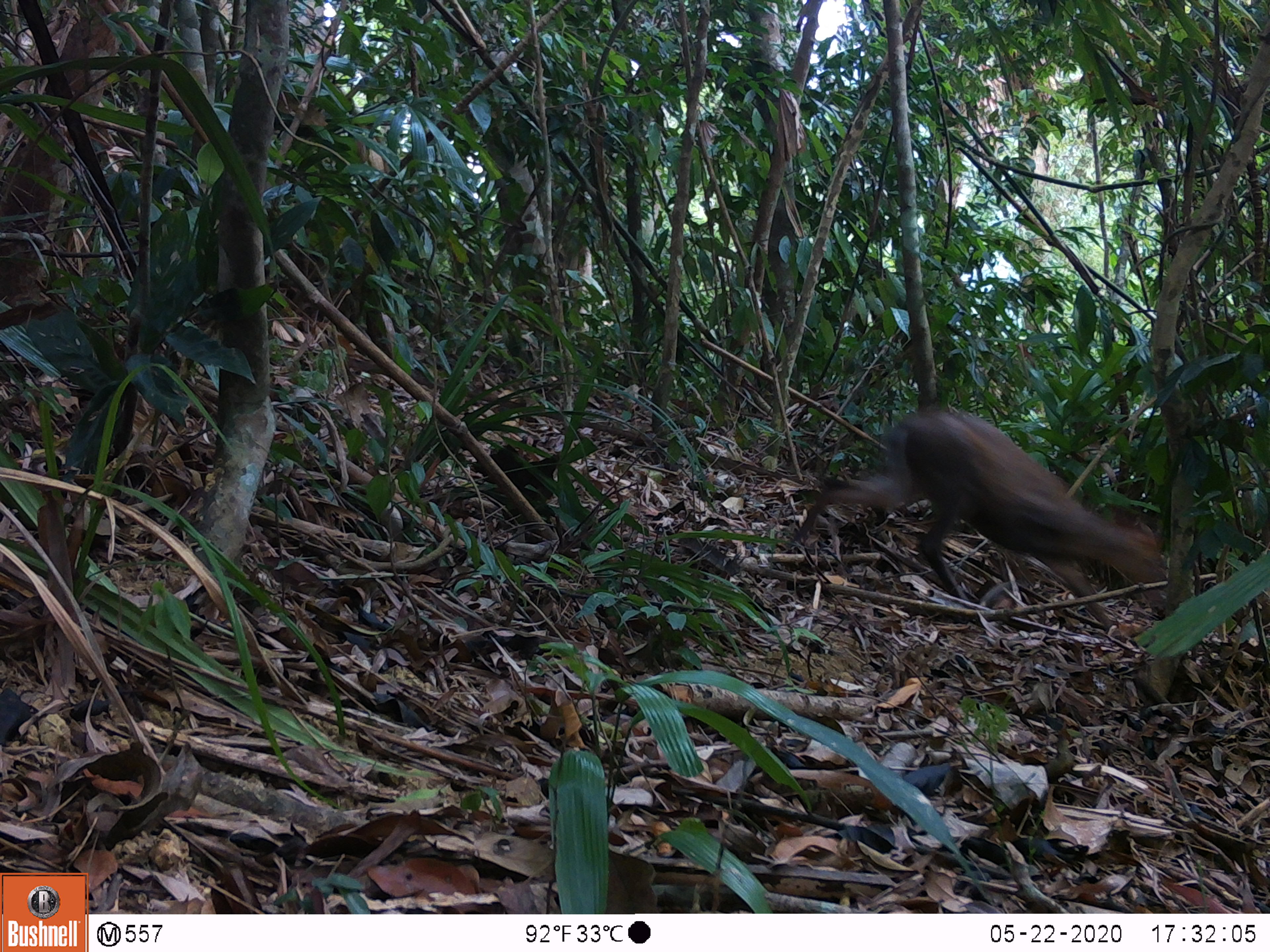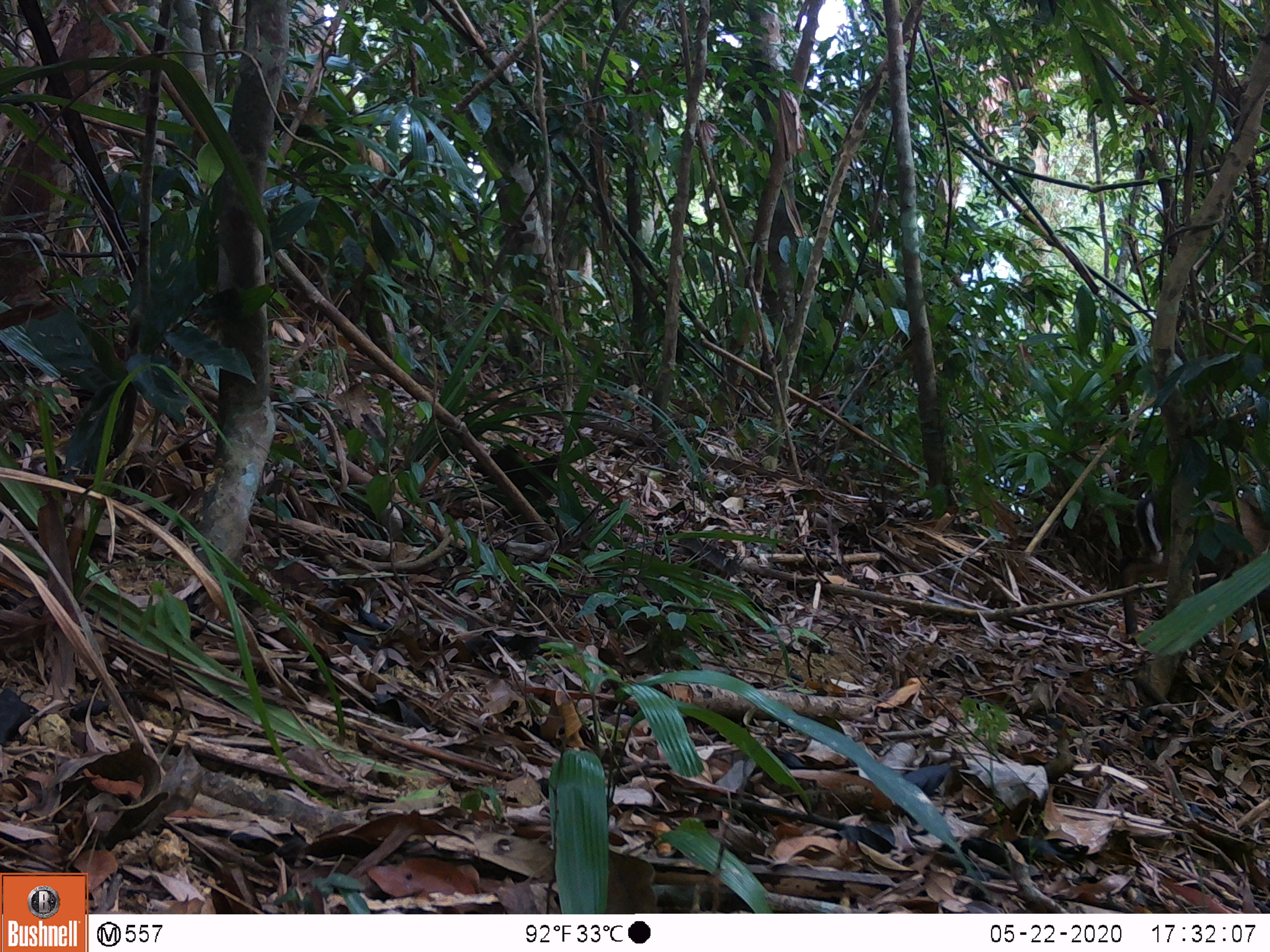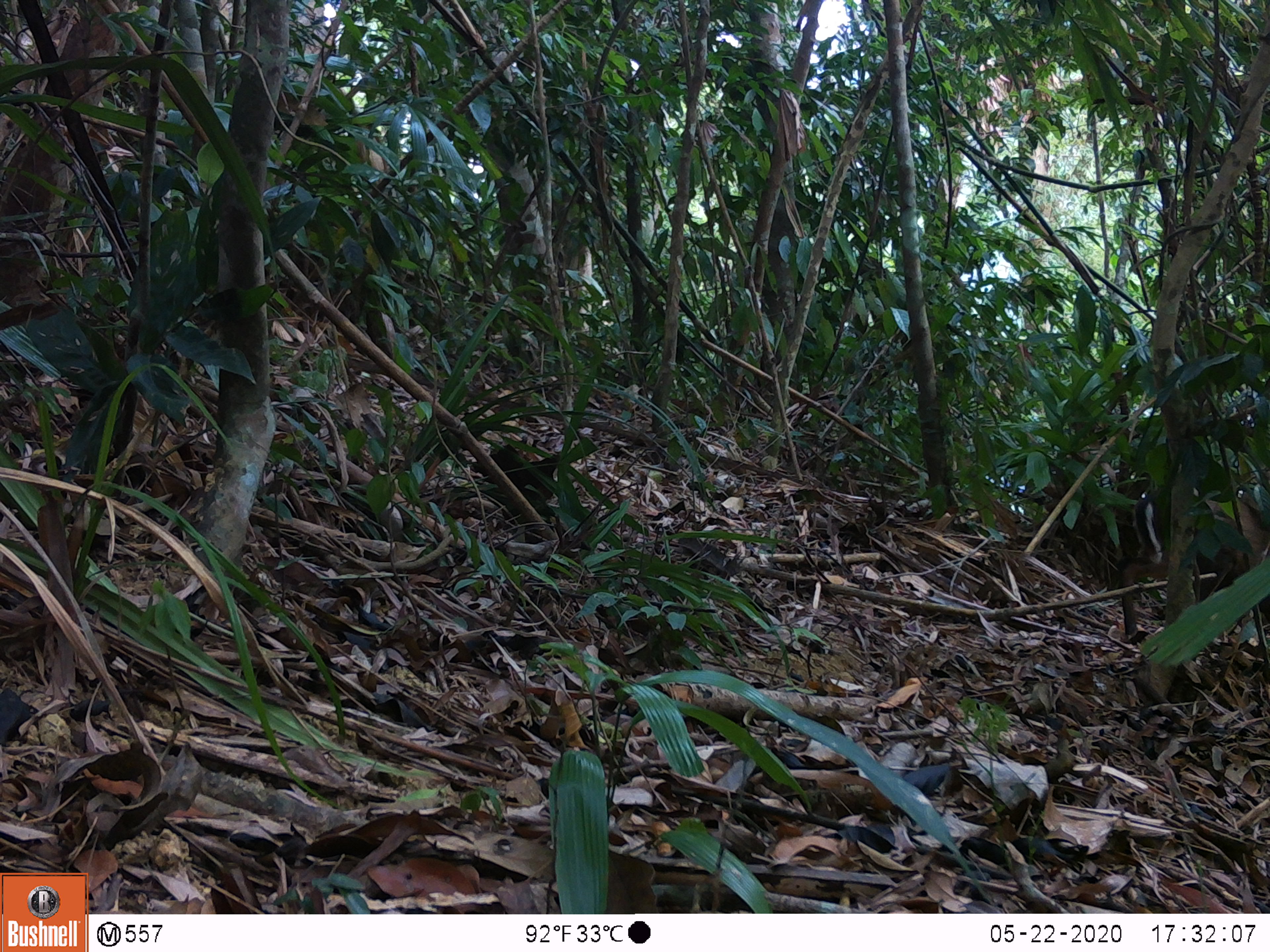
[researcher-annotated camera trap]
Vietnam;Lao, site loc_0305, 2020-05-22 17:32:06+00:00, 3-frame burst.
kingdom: Animalia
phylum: Chordata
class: Mammalia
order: Artiodactyla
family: Cervidae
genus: Muntiacus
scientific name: Muntiacus rooseveltorum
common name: roosevelt's muntjac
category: roosevelts muntjac group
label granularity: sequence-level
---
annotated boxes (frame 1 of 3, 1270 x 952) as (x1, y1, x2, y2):
roosevelts muntjac group: (791, 409, 1164, 630)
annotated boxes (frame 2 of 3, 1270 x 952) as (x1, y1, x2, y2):
roosevelts muntjac group: (1118, 483, 1270, 645)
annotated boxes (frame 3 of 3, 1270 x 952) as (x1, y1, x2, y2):
roosevelts muntjac group: (1116, 486, 1270, 640)